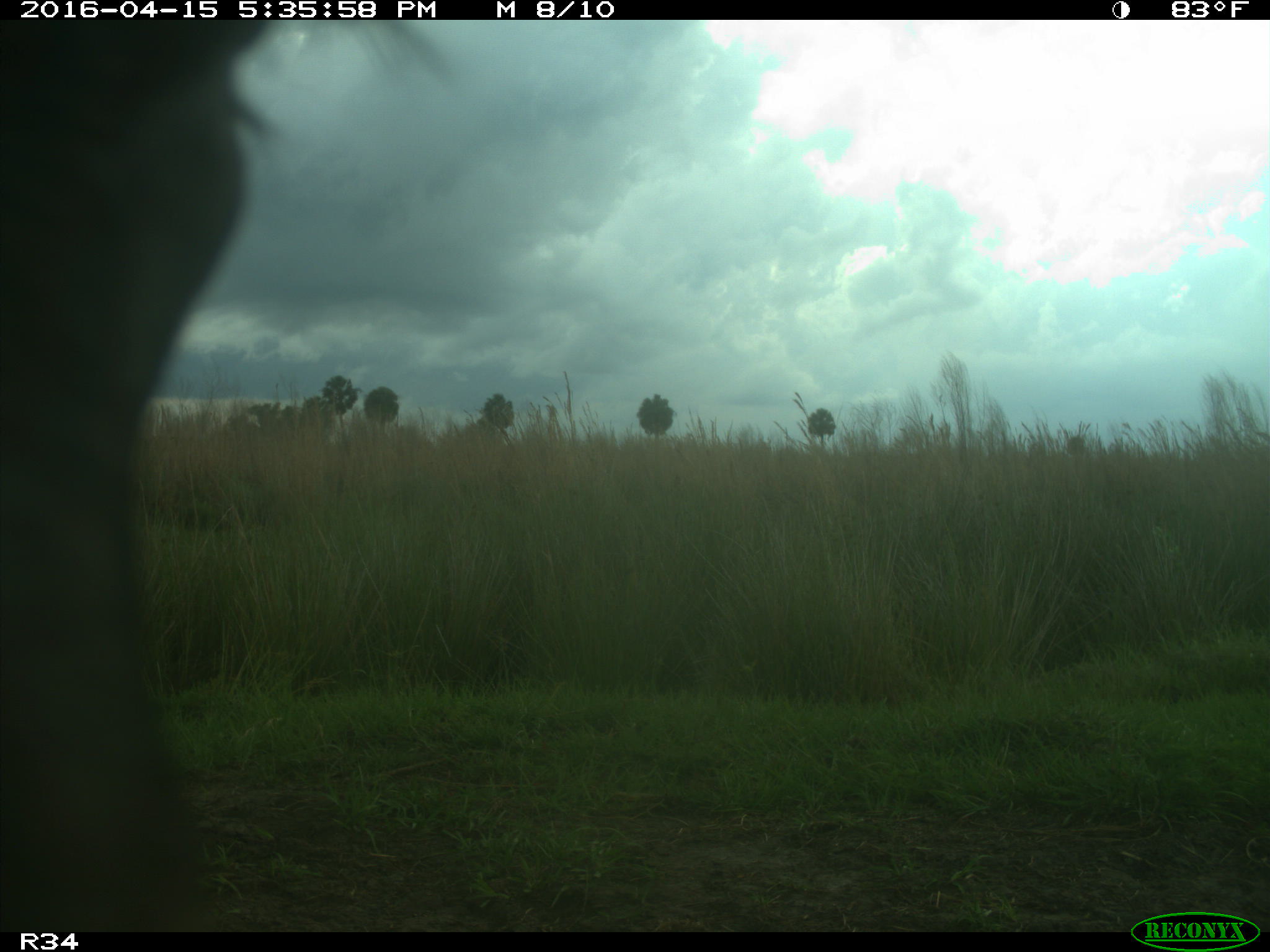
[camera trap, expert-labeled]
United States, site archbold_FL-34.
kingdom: Animalia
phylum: Chordata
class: Mammalia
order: Artiodactyla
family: Bovidae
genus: Bos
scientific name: Bos taurus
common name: domestic cow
Bos taurus (domestic cow).